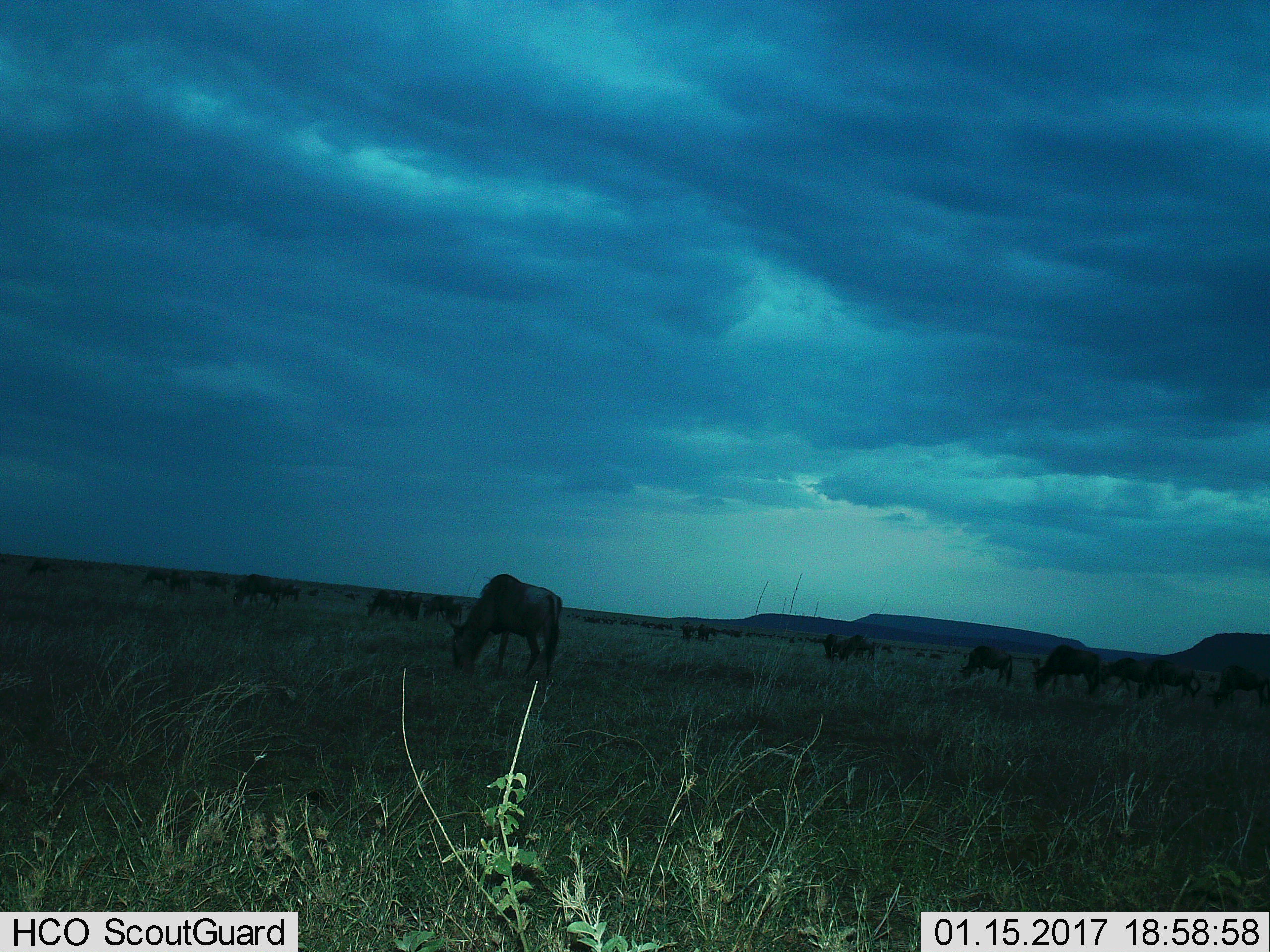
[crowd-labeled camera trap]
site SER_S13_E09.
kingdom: Animalia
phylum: Chordata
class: Mammalia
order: Artiodactyla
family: Bovidae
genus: Connochaetes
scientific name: Connochaetes taurinus taurinus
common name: blue wildebeest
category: wildebeestblue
Wildebeestblue (blue wildebeest) (Connochaetes taurinus taurinus), count 11-50. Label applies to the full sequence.